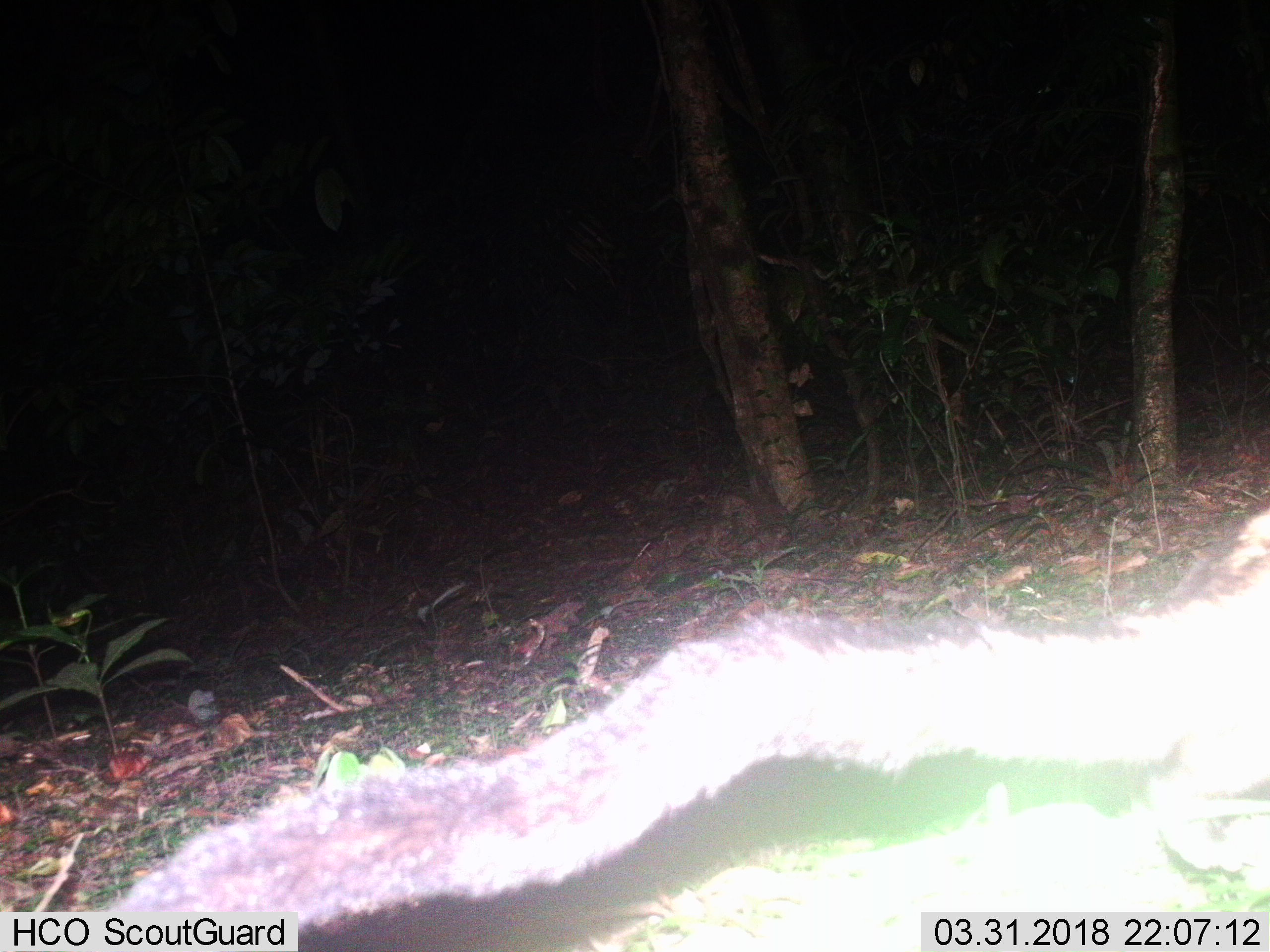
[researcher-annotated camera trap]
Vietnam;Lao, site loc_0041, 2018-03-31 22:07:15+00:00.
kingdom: Animalia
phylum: Chordata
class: Mammalia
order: Carnivora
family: Viverridae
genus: Paguma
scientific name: Paguma larvata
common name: masked palm civet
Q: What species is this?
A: Masked palm civet (Paguma larvata).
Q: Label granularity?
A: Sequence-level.